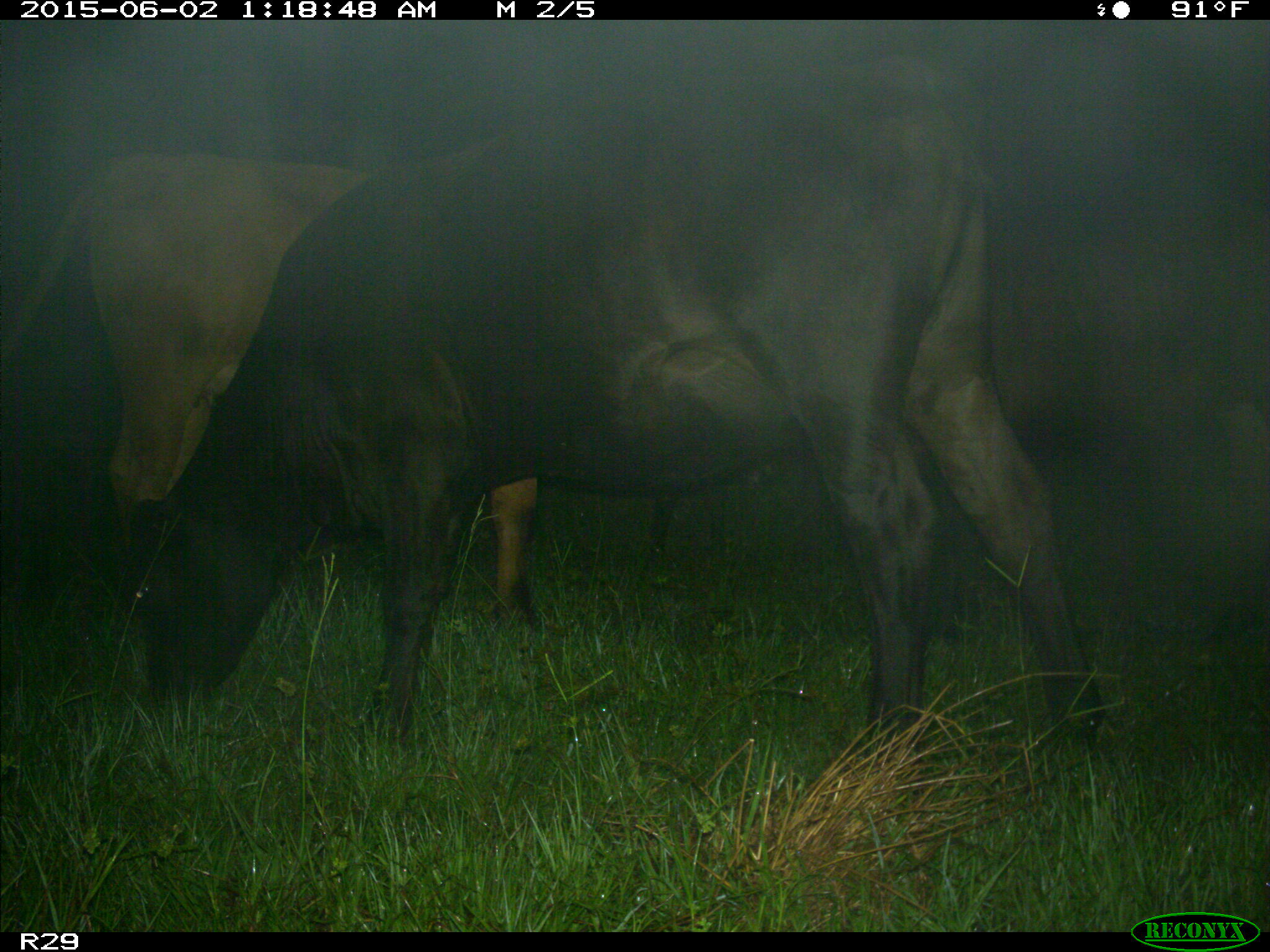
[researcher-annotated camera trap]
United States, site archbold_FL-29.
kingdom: Animalia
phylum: Chordata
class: Mammalia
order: Artiodactyla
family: Bovidae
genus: Bos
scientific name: Bos taurus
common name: domestic cow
Bos taurus (domestic cow).